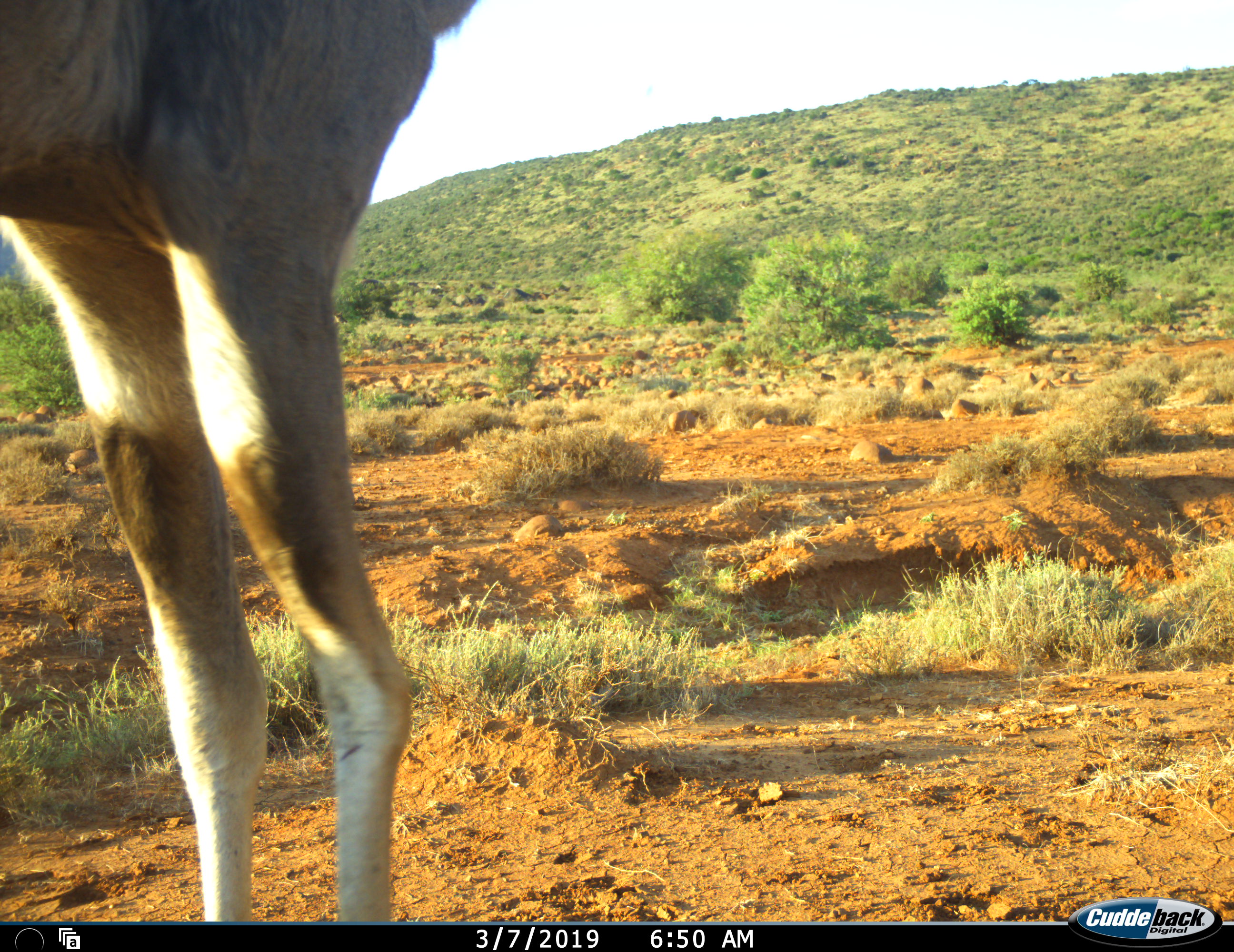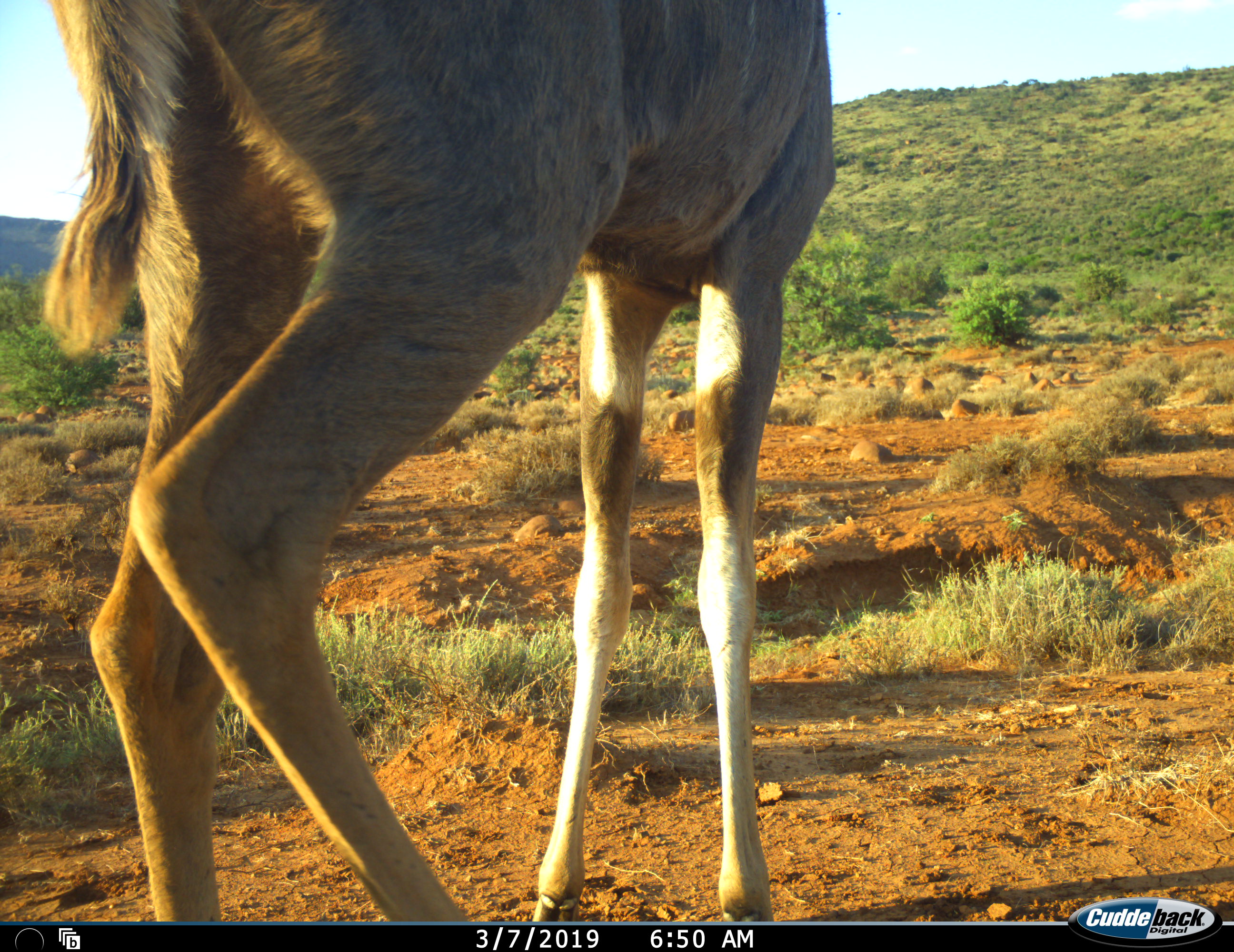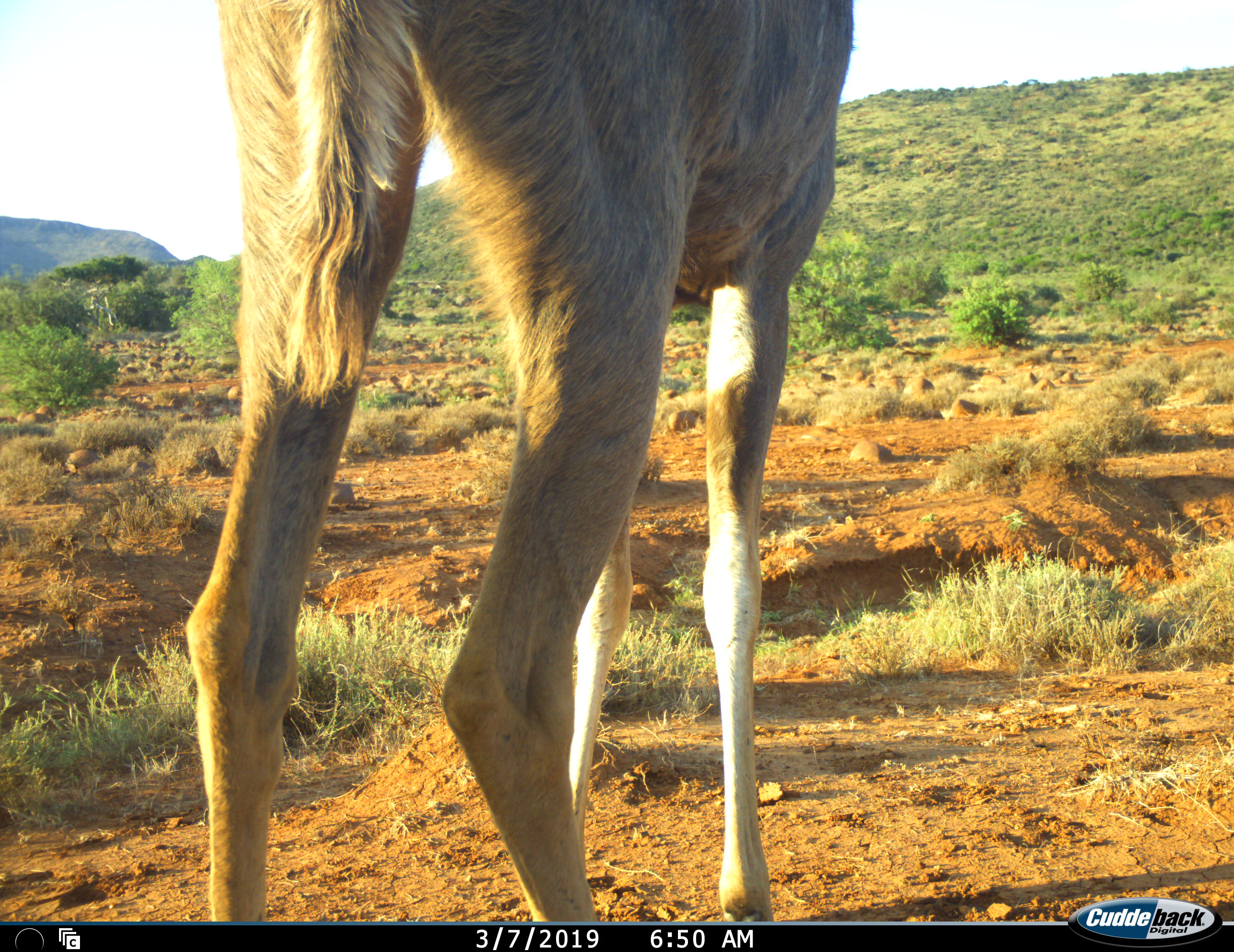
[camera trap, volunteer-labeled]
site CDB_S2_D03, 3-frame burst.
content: unidentified animal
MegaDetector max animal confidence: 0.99